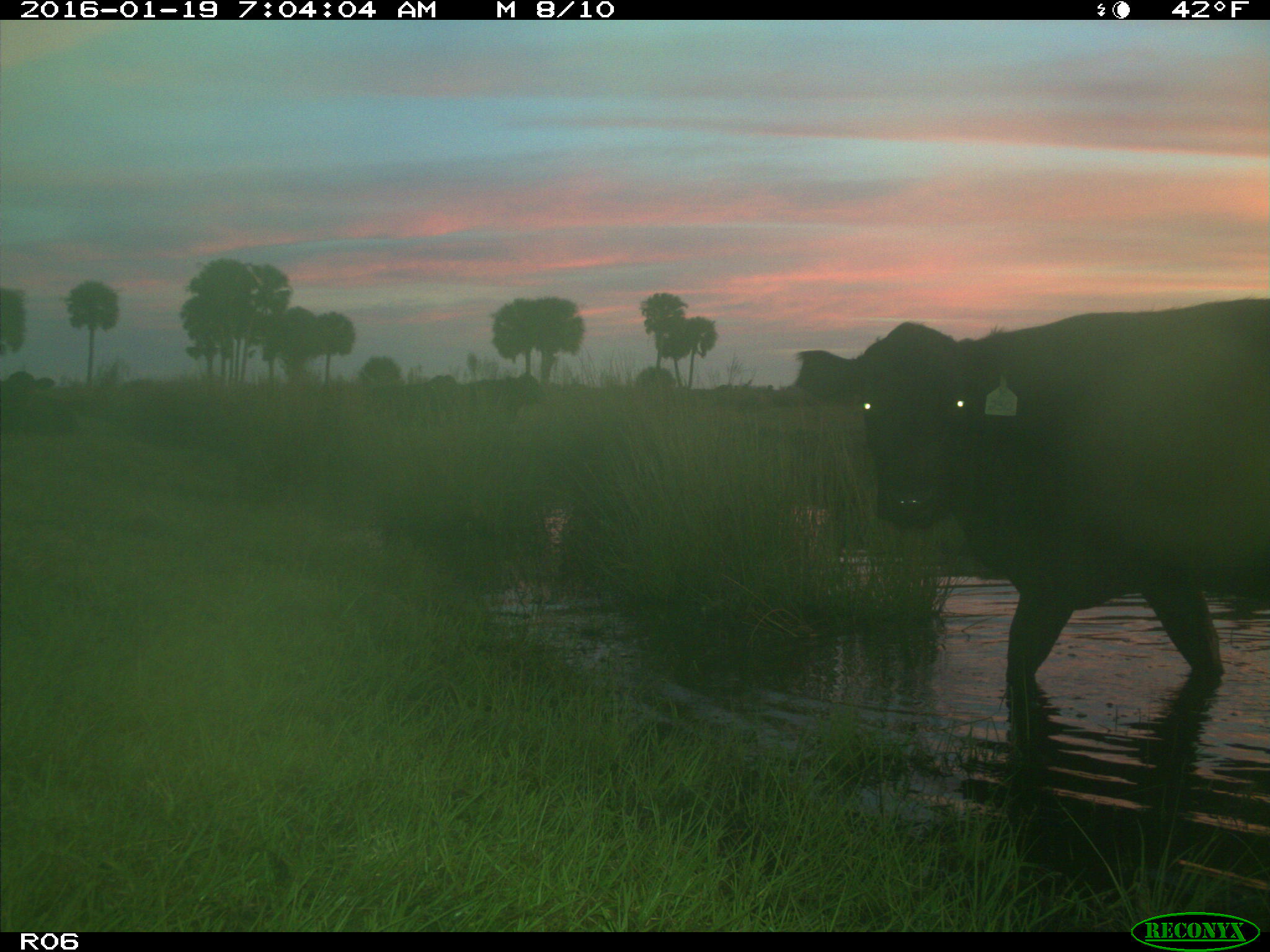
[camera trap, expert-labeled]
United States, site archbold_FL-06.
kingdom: Animalia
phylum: Chordata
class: Mammalia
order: Artiodactyla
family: Bovidae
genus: Bos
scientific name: Bos taurus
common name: domestic cow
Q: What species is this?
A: Bos taurus (domestic cow).